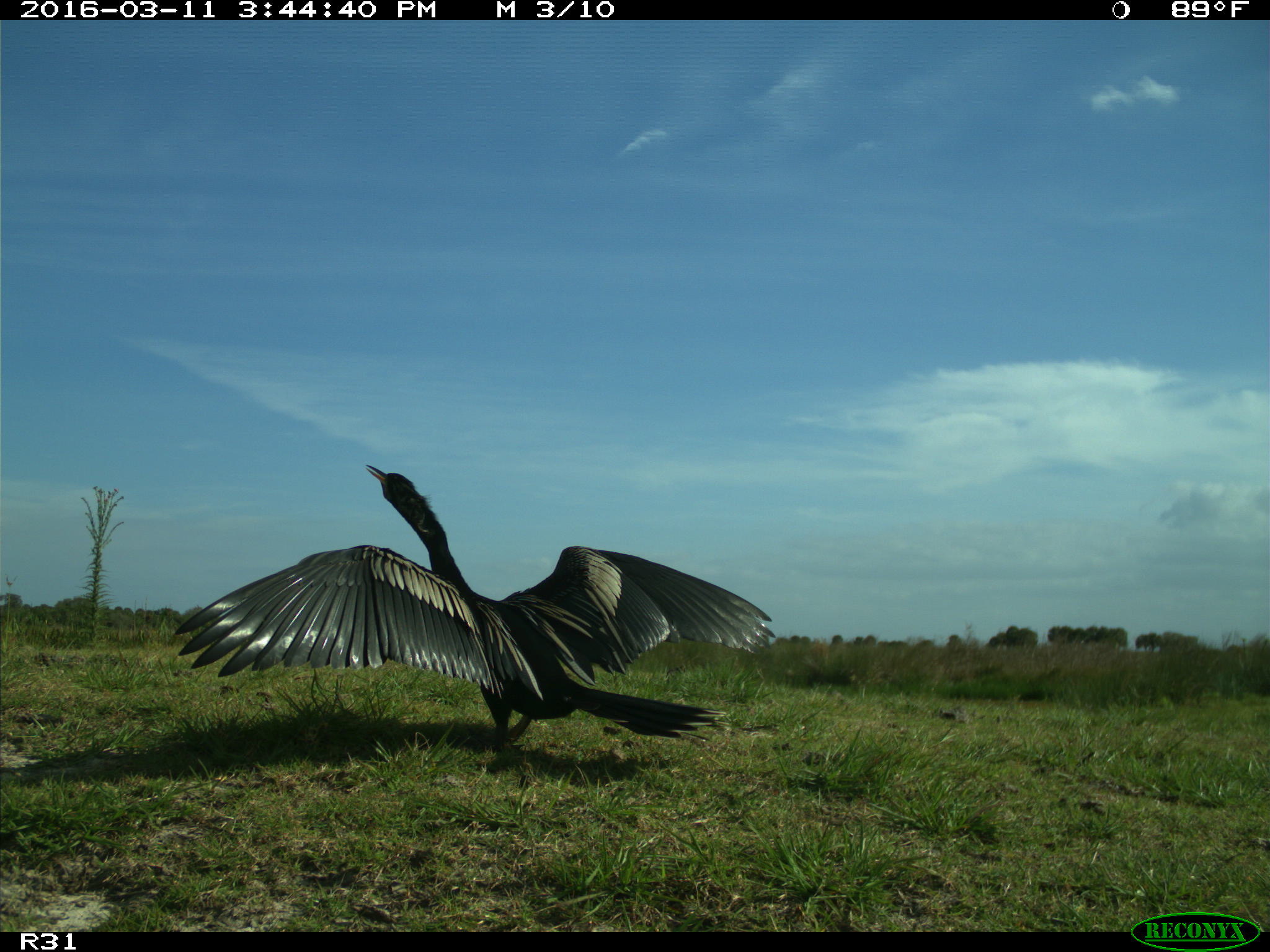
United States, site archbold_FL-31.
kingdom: Animalia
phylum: Chordata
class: Aves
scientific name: Aves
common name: birds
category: unidentified bird